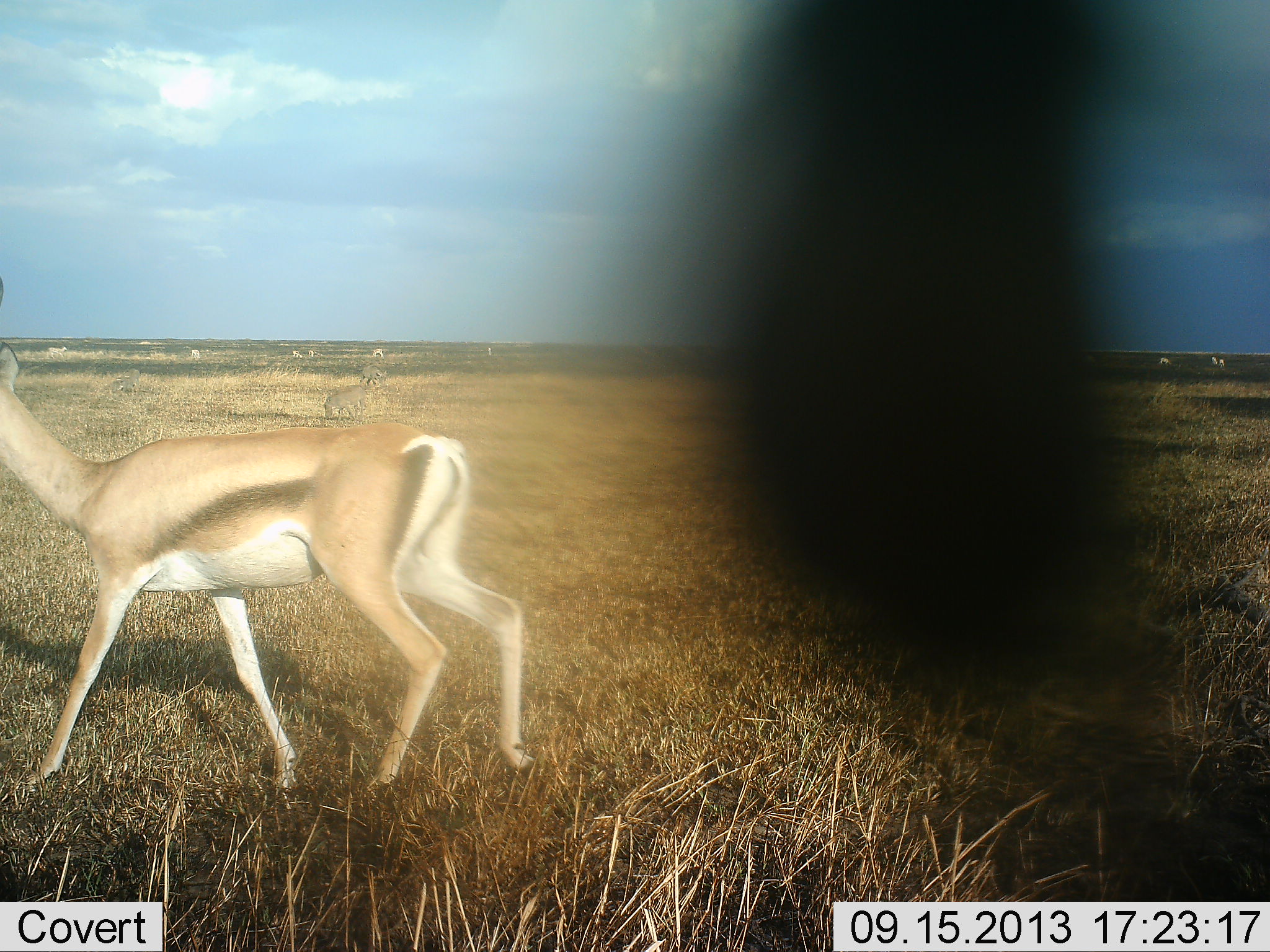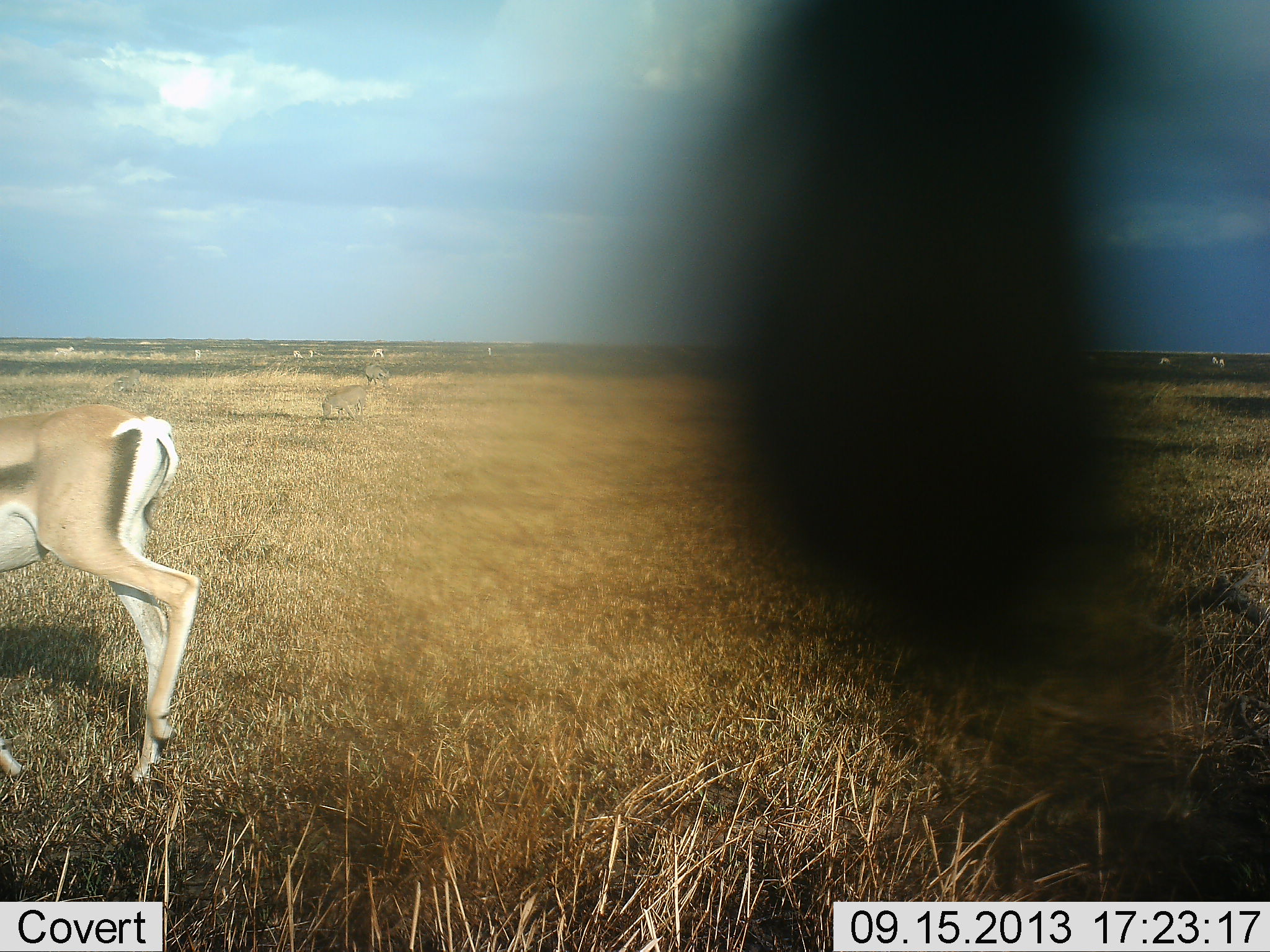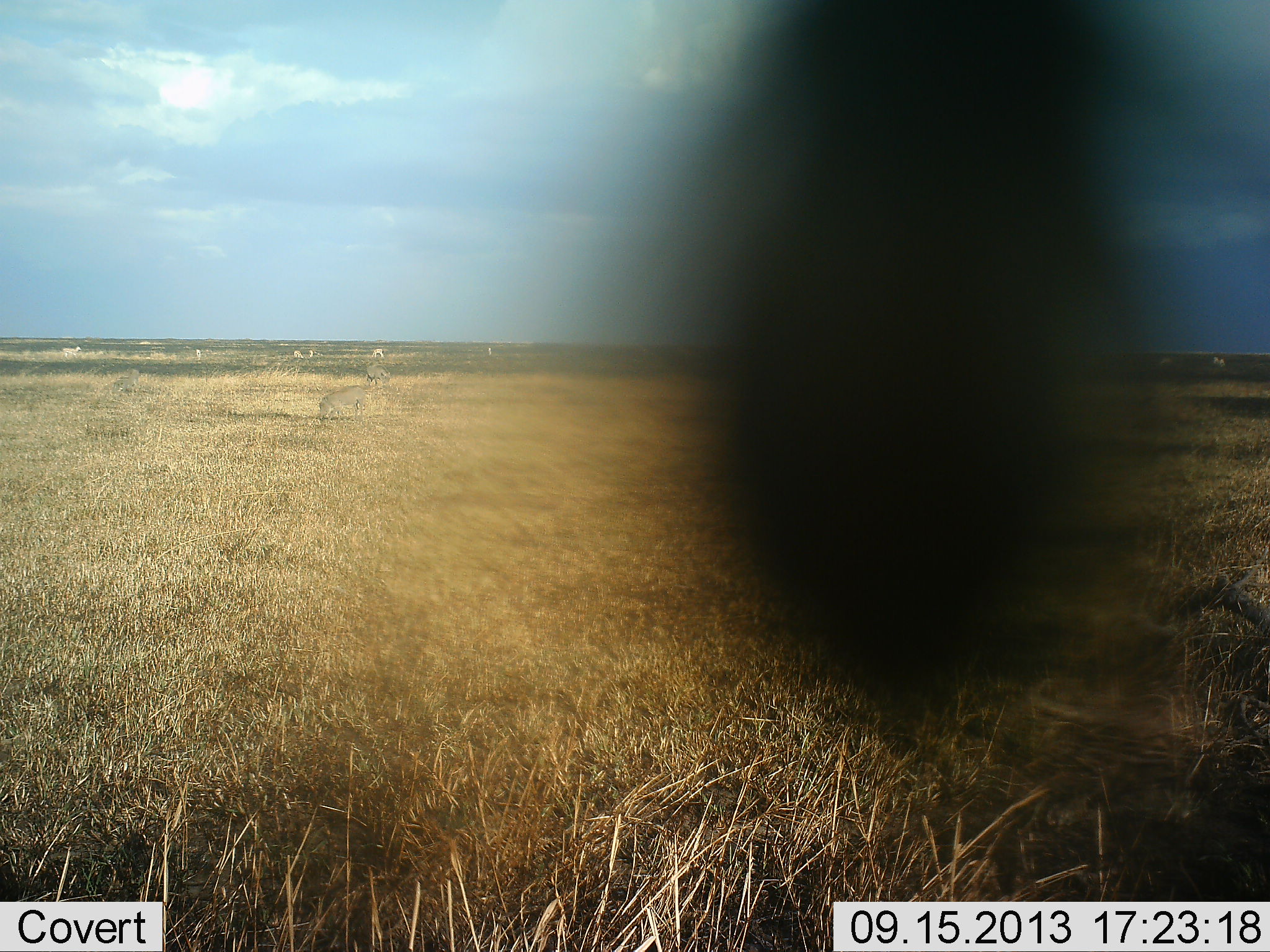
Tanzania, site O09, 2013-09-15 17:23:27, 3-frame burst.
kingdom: Animalia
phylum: Chordata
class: Mammalia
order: Artiodactyla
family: Bovidae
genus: Eudorcas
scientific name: Eudorcas thomsonii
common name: thomson's gazelle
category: gazellethomsons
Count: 1.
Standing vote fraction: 36%.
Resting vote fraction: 0%.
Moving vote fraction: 91%.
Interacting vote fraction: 0%.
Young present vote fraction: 0%.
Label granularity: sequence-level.